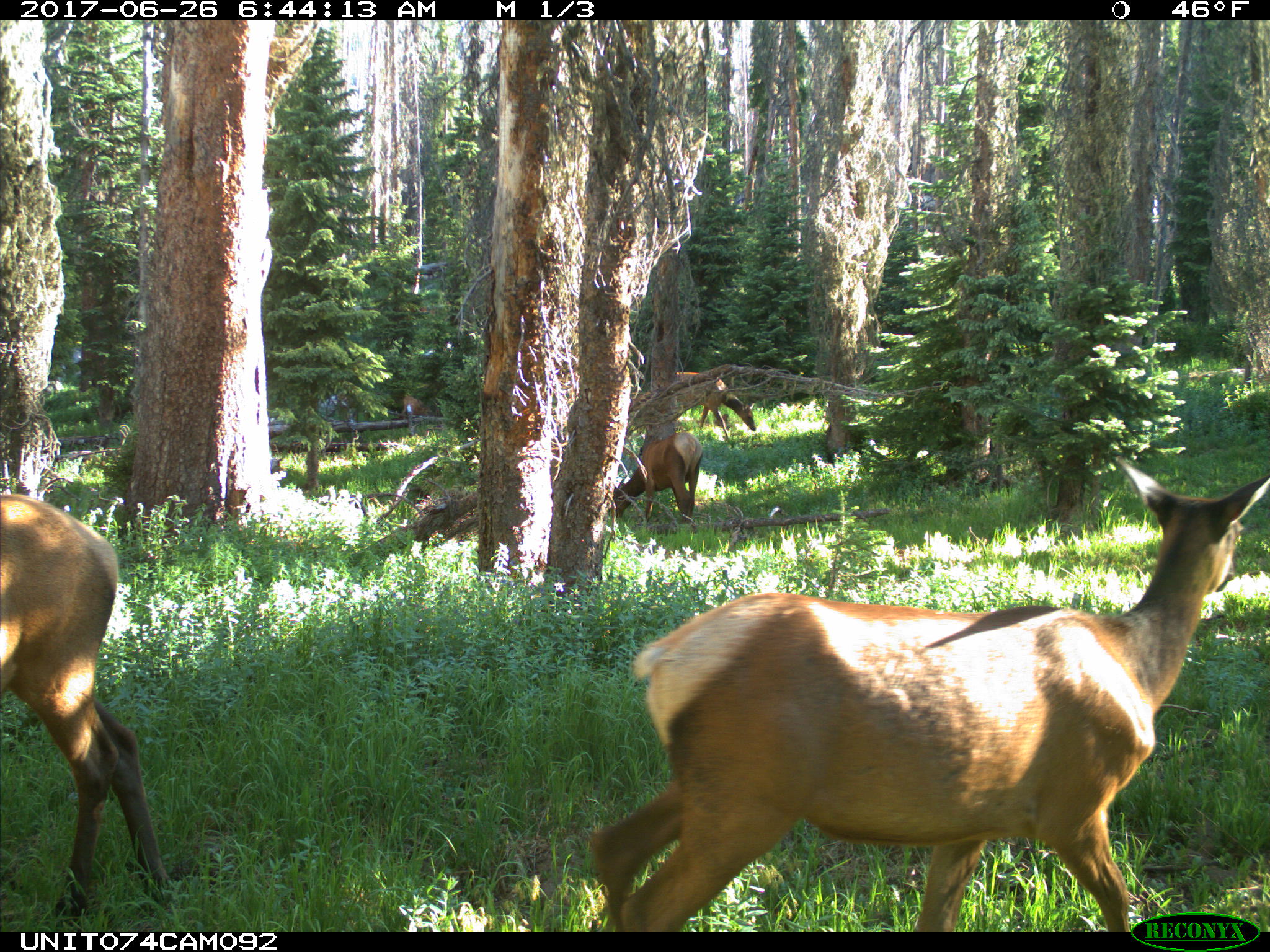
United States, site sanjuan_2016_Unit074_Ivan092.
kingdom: Animalia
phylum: Chordata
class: Mammalia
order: Artiodactyla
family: Cervidae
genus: Cervus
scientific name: Cervus elaphus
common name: red deer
Cervus elaphus (red deer).